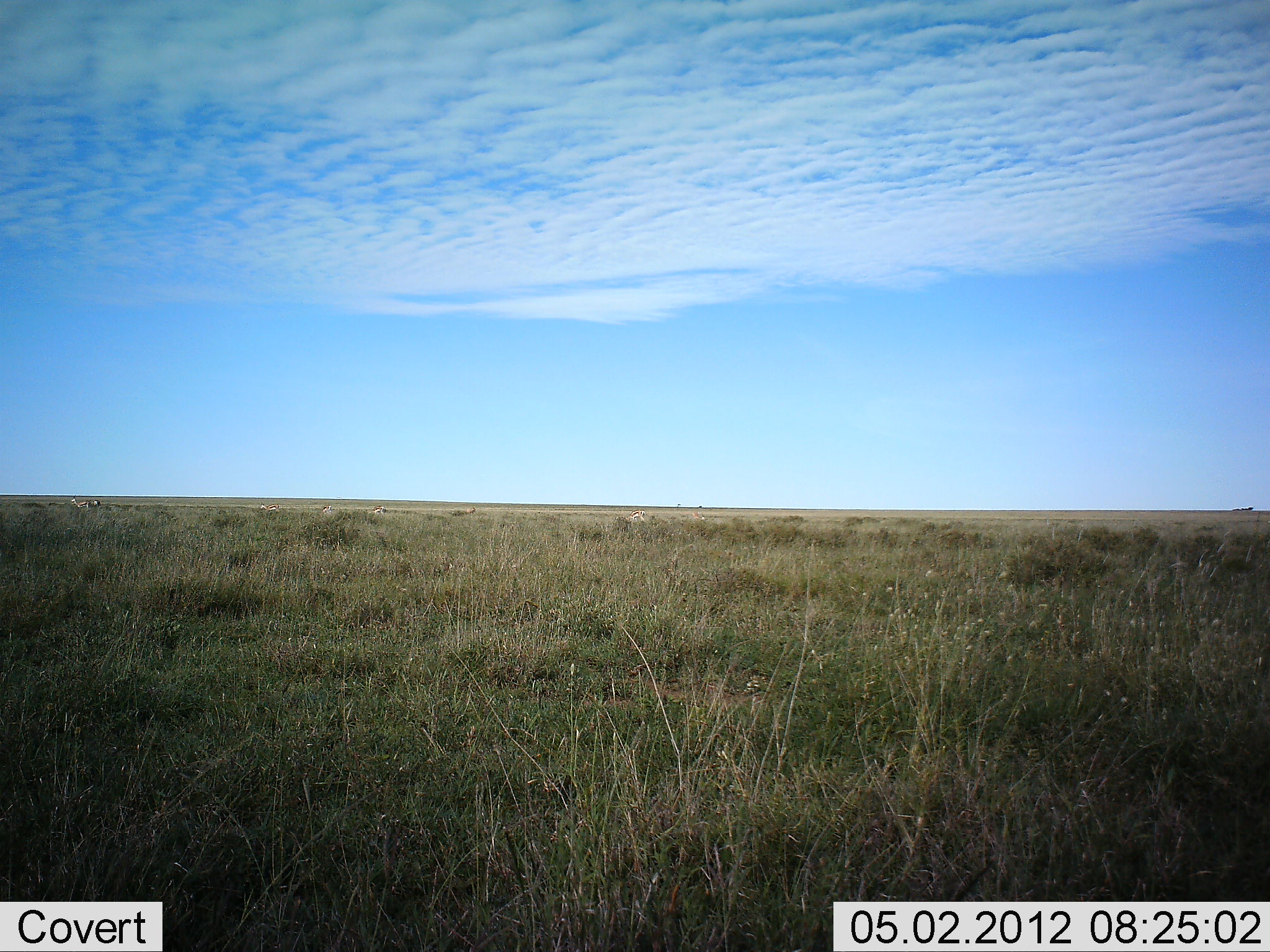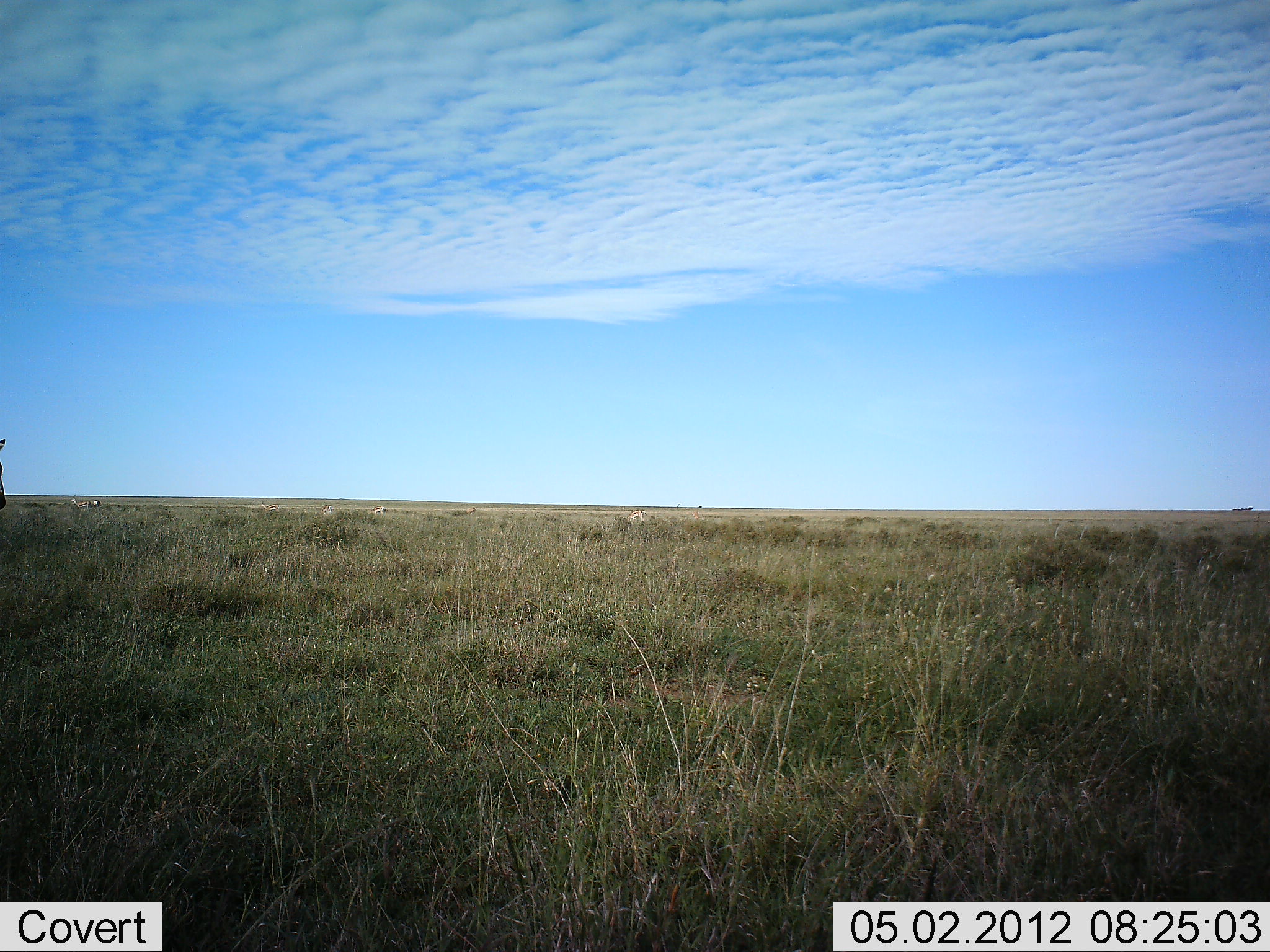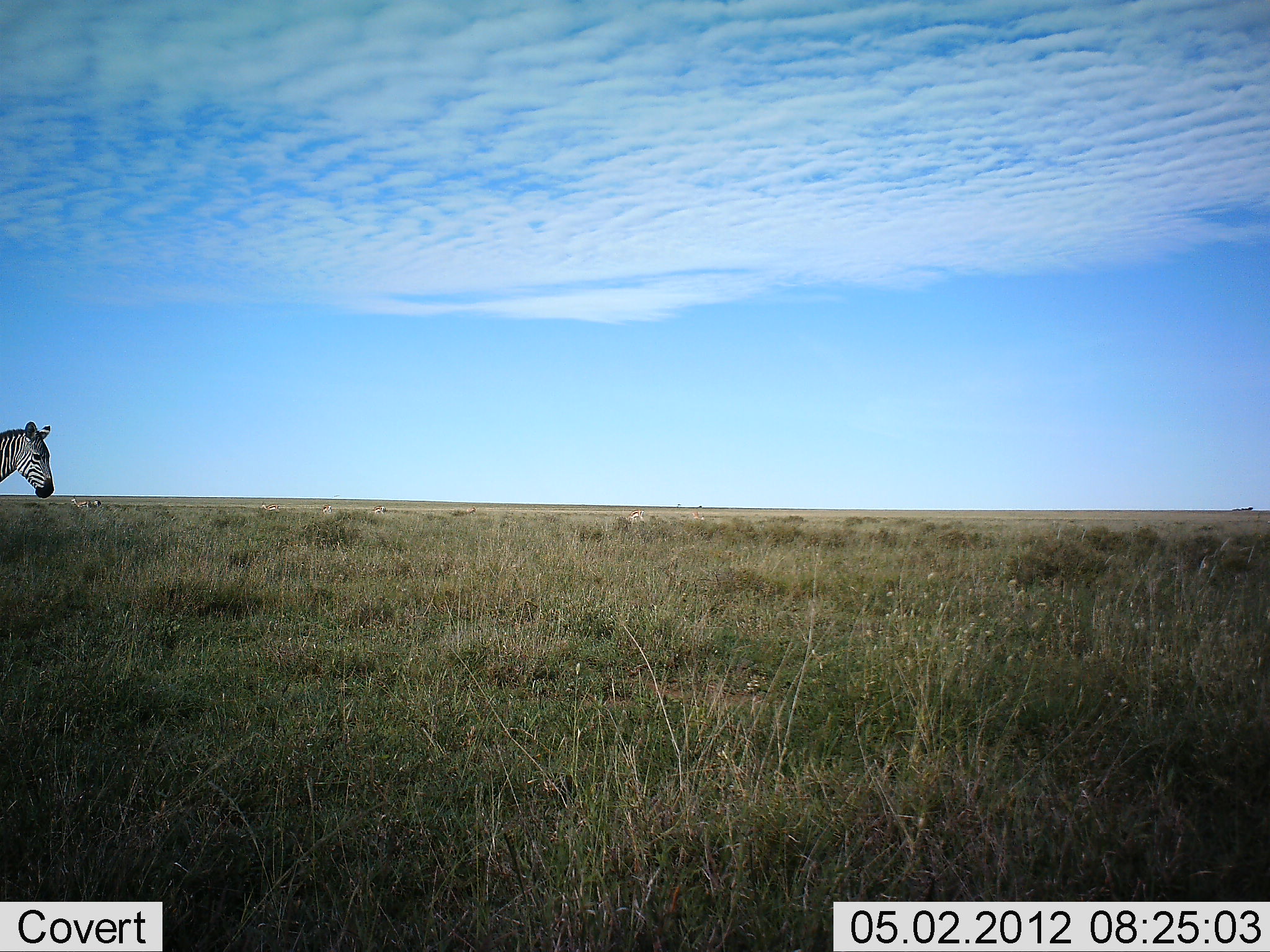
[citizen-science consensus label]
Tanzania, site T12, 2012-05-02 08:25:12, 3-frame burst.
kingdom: Animalia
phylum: Chordata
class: Mammalia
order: Perissodactyla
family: Equidae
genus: Equus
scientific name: Equus quagga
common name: plains zebra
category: zebra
Zebra (plains zebra) (Equus quagga), count 1. Behavior (volunteer vote fractions): standing 0%, resting 0%, moving 100%, interacting 0%. Young present (vote fraction): 0%. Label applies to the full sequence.